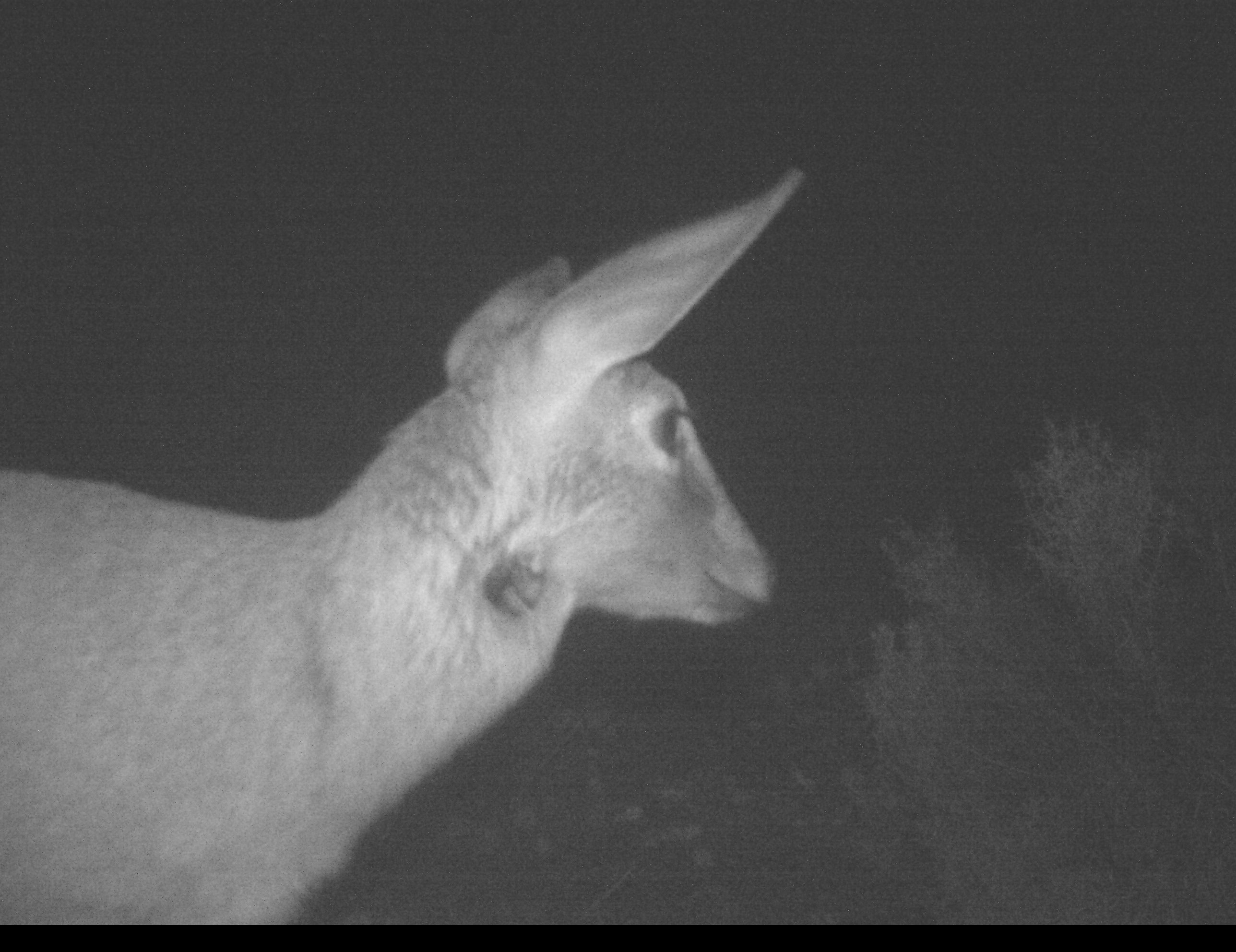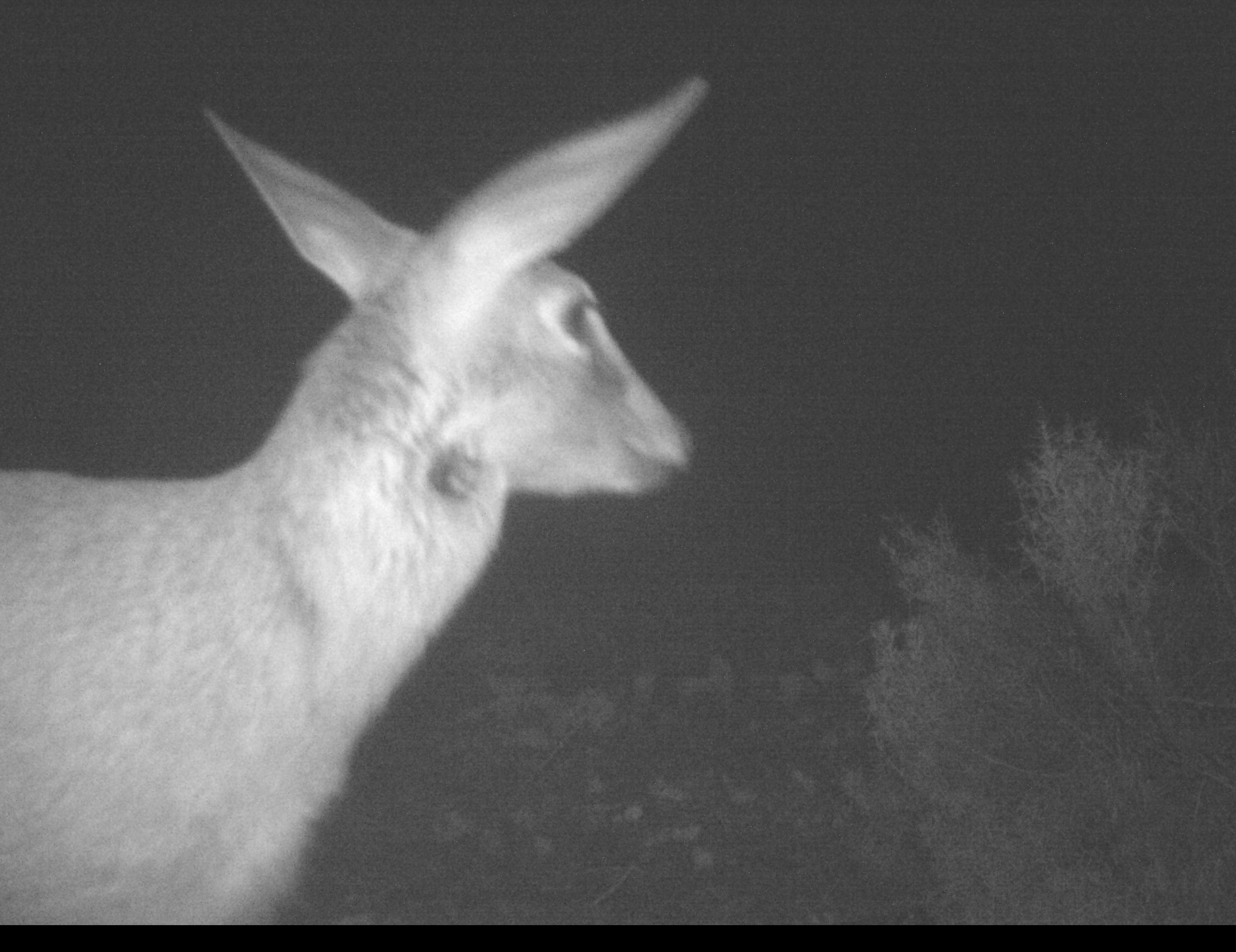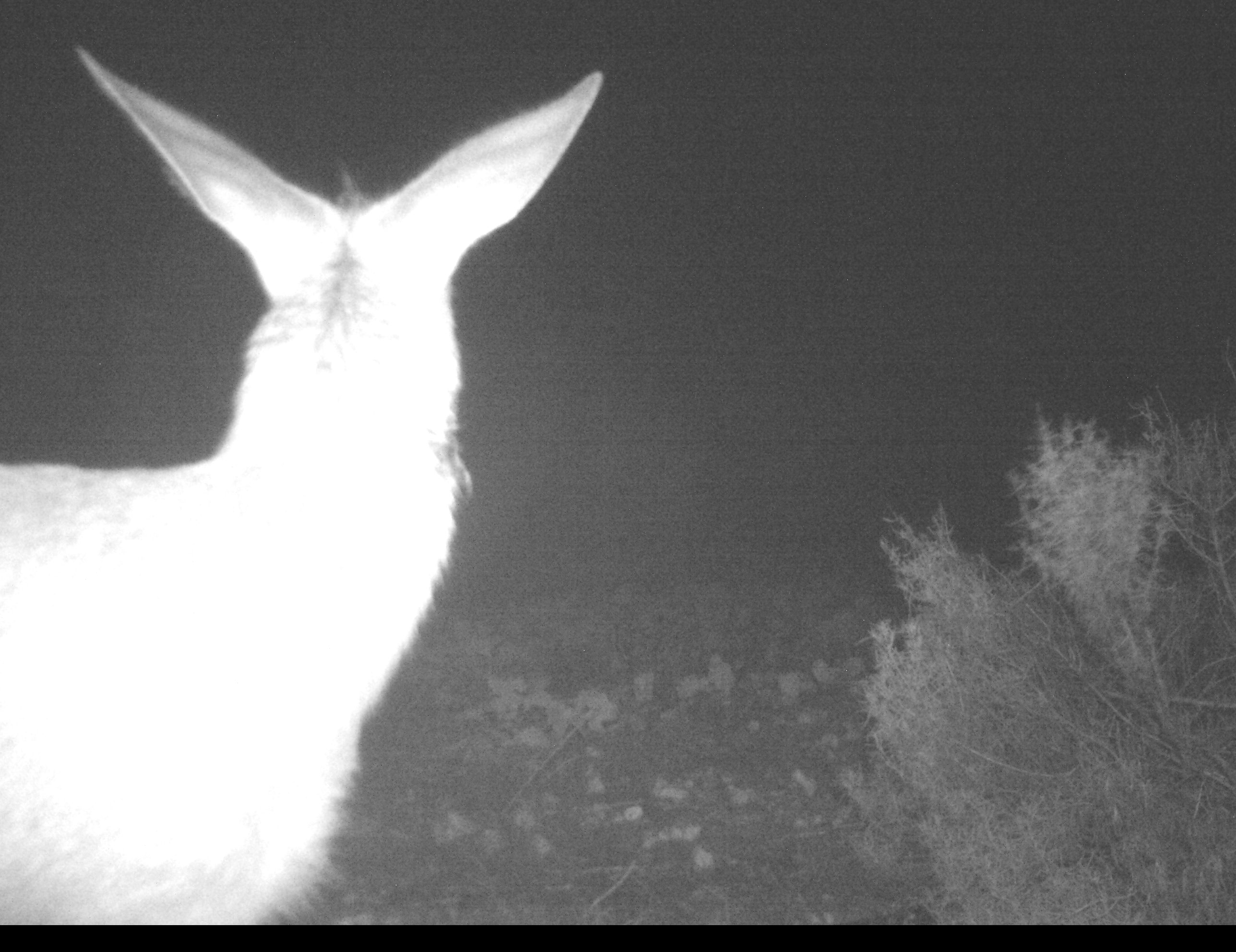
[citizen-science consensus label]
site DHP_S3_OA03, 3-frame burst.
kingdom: Animalia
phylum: Chordata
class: Mammalia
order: Artiodactyla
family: Bovidae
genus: Sylvicapra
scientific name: Sylvicapra grimmia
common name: common duiker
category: duikercommongrey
Duikercommongrey (common duiker) (Sylvicapra grimmia), count 1. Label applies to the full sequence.